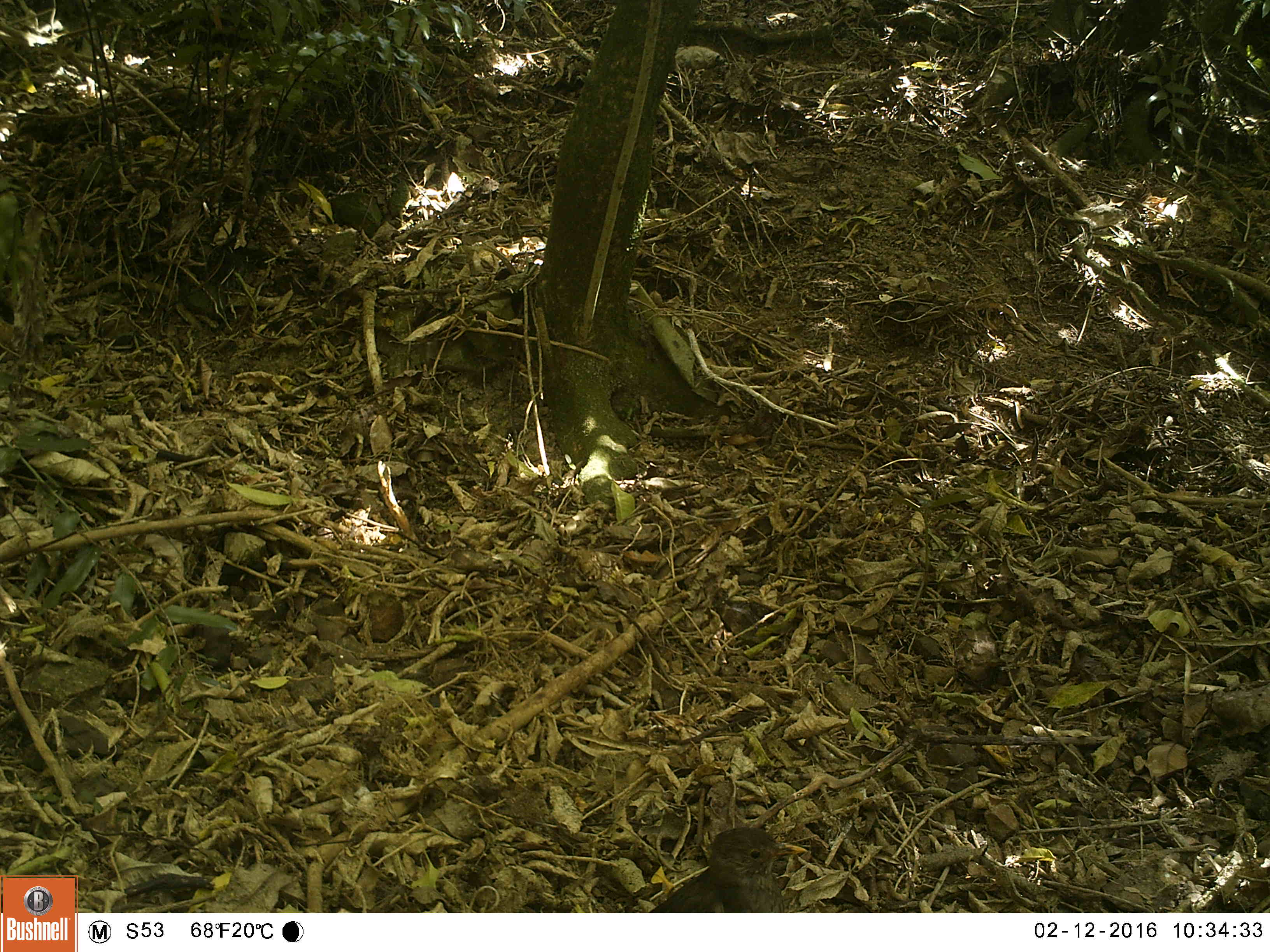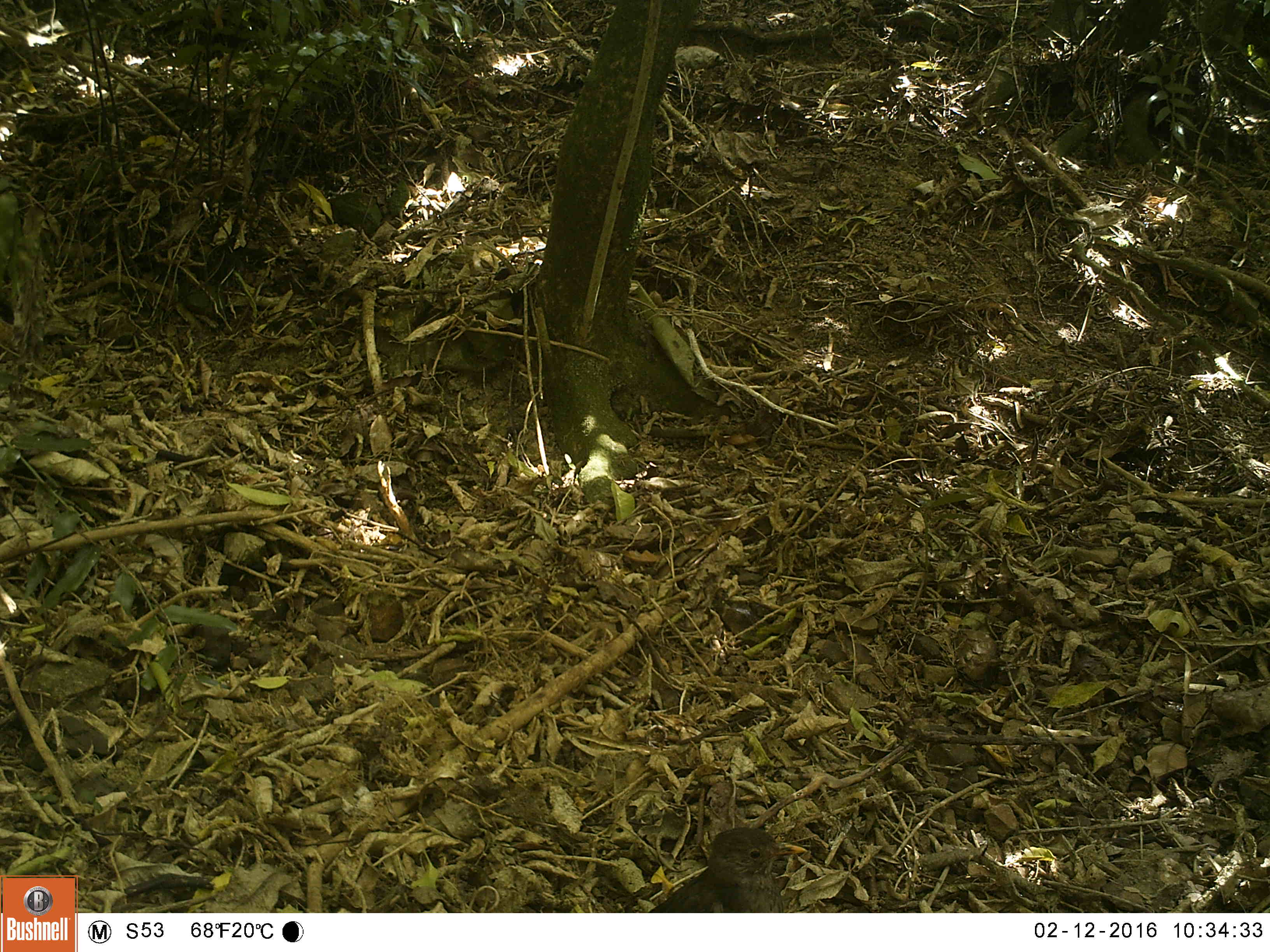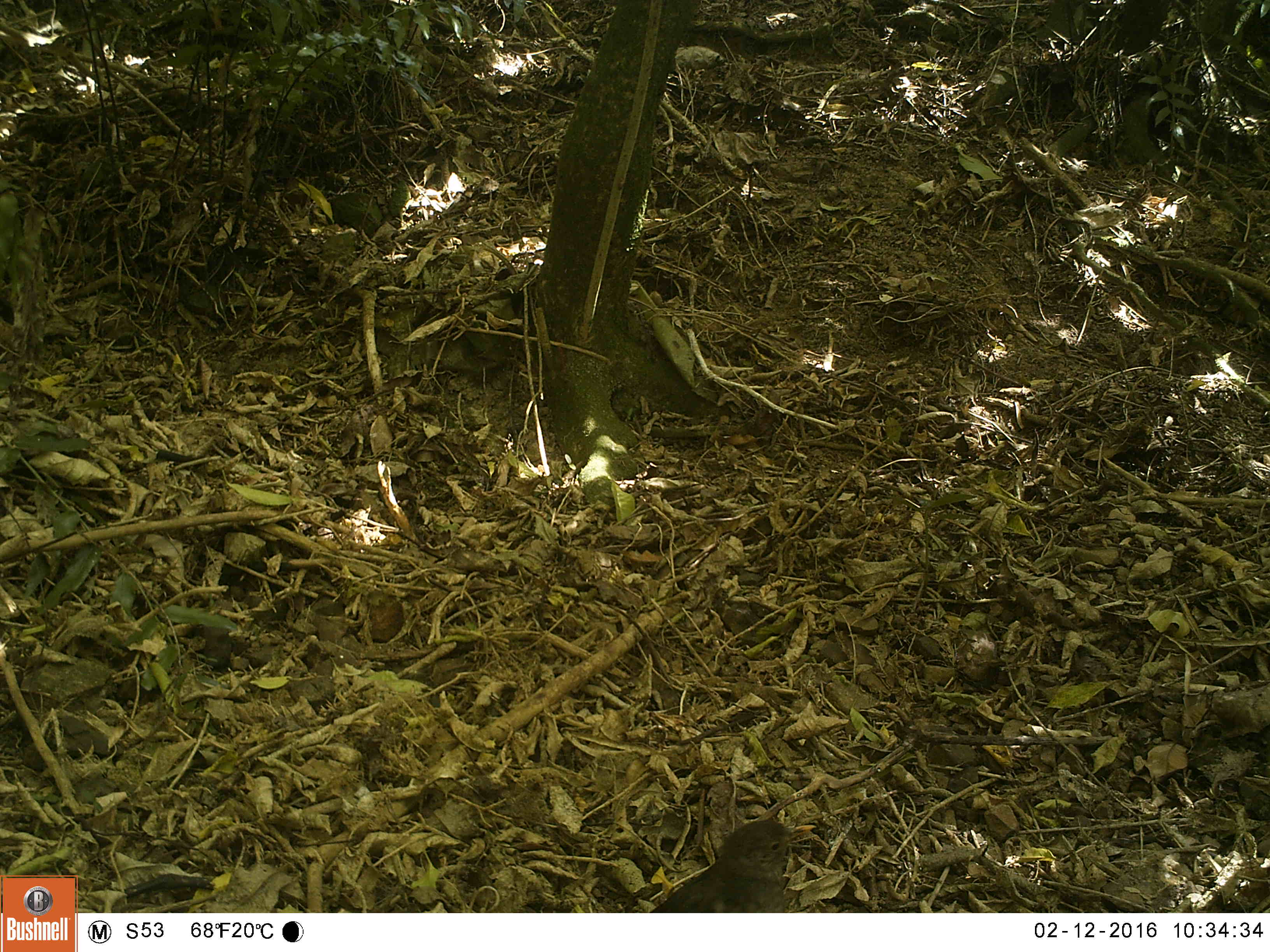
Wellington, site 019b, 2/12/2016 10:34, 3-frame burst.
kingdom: Animalia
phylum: Chordata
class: Aves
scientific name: Aves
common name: bird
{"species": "bird (Aves)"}